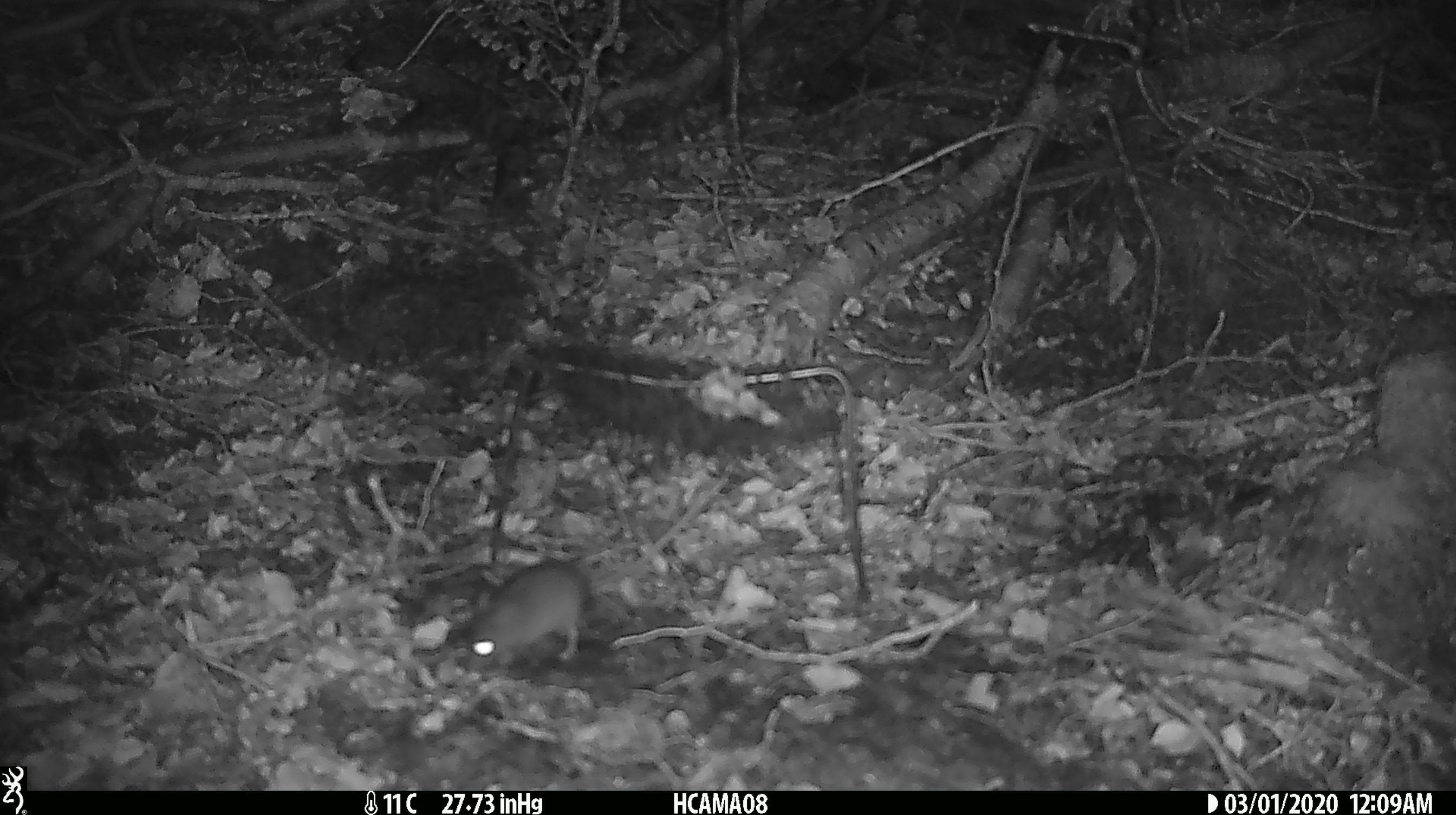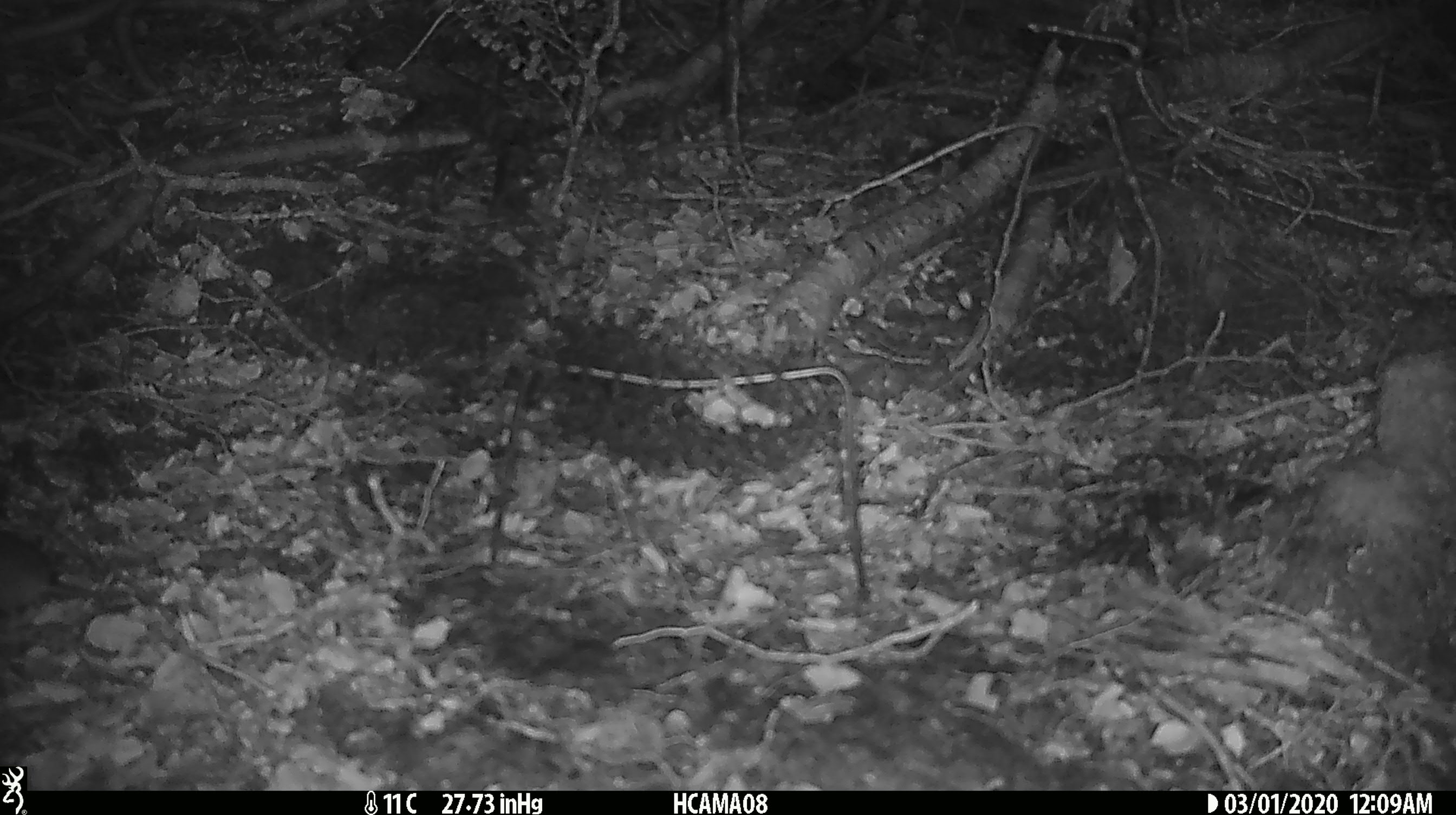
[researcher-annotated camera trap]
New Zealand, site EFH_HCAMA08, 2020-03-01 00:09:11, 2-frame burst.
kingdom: Animalia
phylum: Chordata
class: Mammalia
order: Rodentia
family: Muridae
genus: Mus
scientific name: Mus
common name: mouse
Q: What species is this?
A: Mouse (Mus).